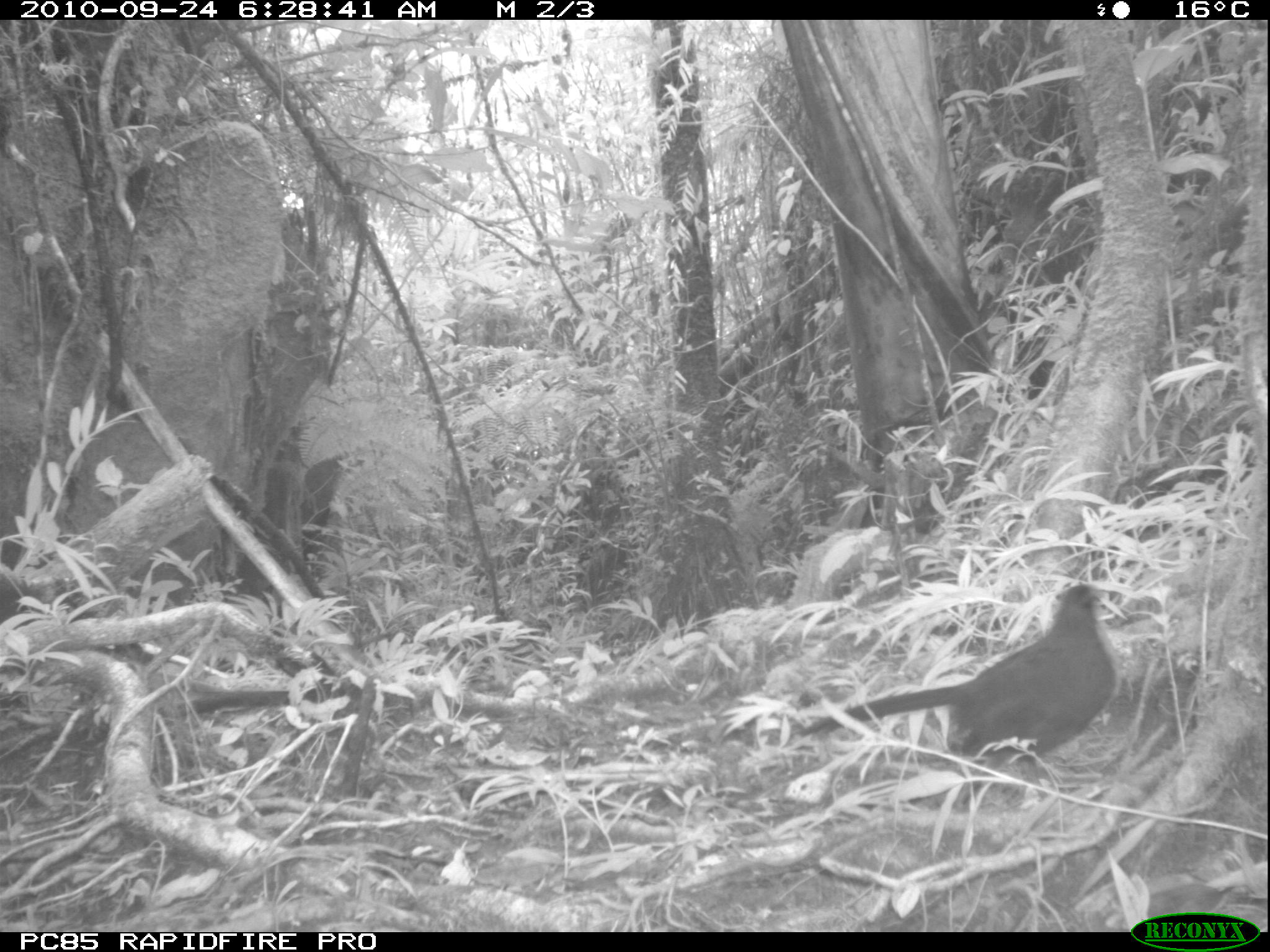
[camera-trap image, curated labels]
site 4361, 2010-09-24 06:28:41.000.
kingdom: Animalia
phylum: Chordata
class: Aves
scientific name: Aves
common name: bird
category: unknown bird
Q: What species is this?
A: Unknown bird (bird) (Aves).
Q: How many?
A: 1.